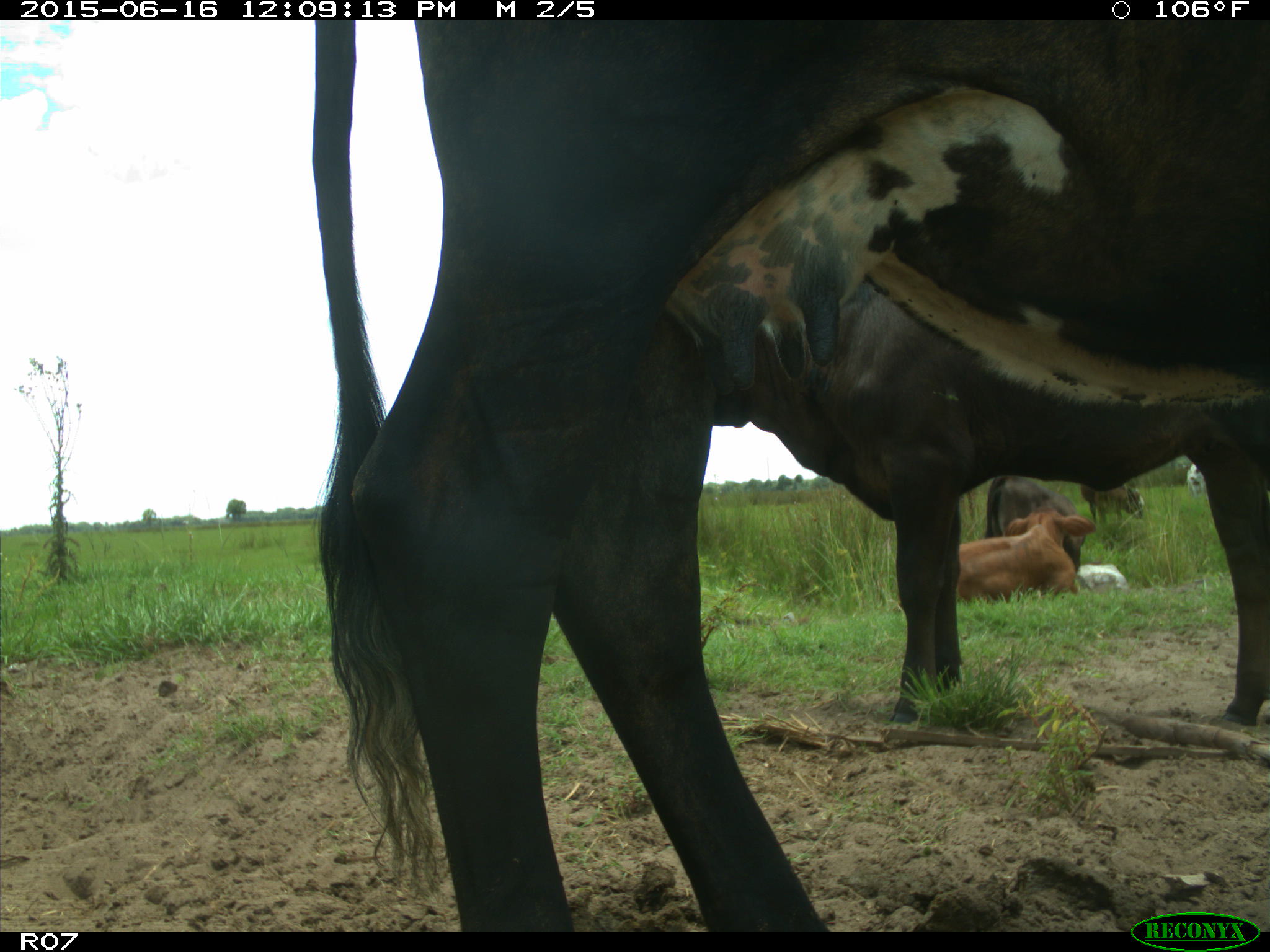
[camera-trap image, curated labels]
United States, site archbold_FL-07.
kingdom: Animalia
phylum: Chordata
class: Mammalia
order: Artiodactyla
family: Bovidae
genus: Bos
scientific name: Bos taurus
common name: domestic cow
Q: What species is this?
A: Bos taurus (domestic cow).